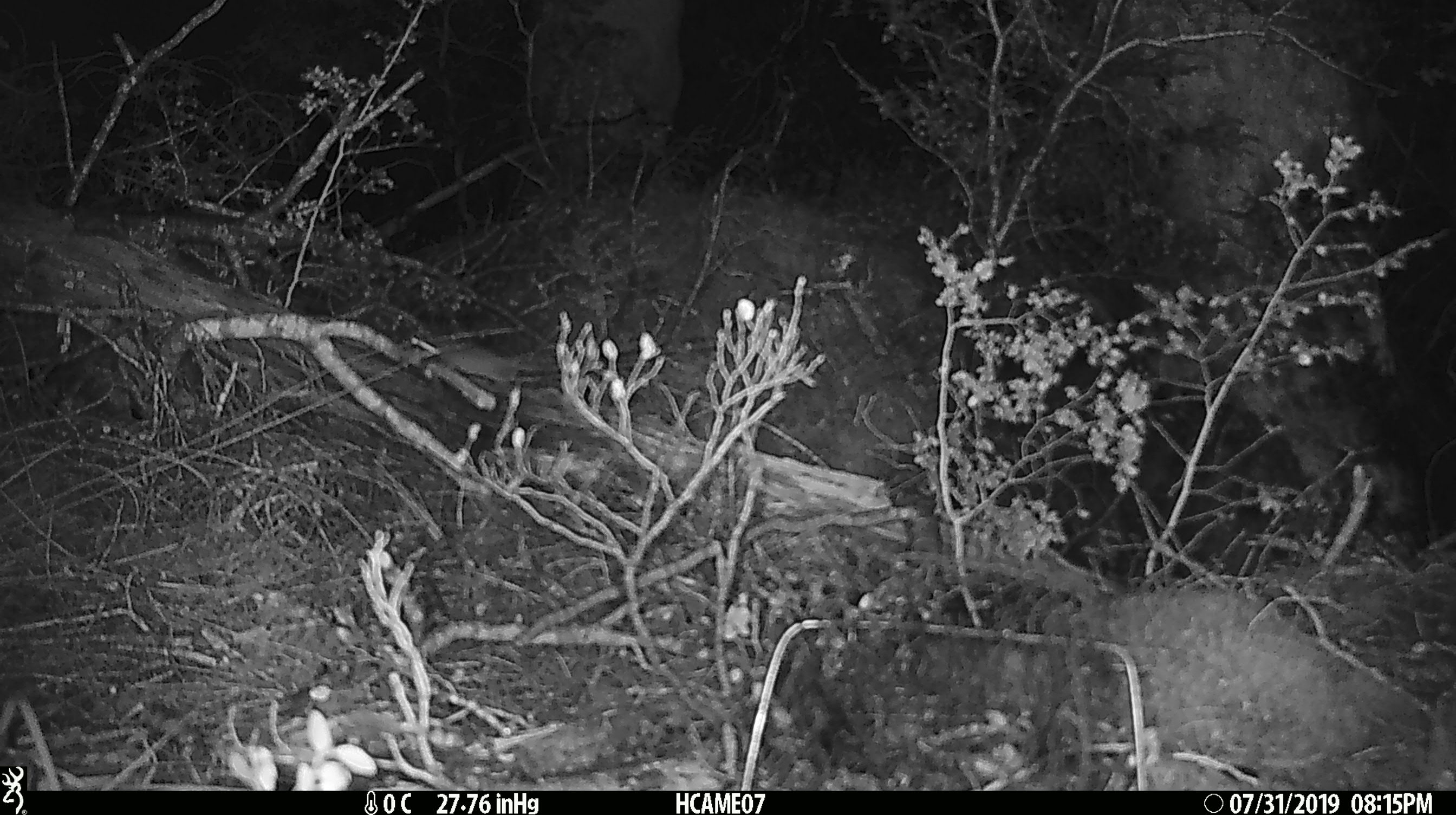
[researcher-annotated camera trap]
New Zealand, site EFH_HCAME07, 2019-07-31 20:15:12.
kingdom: Animalia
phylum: Chordata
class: Mammalia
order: Rodentia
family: Muridae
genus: Mus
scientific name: Mus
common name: mouse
Mouse (Mus).